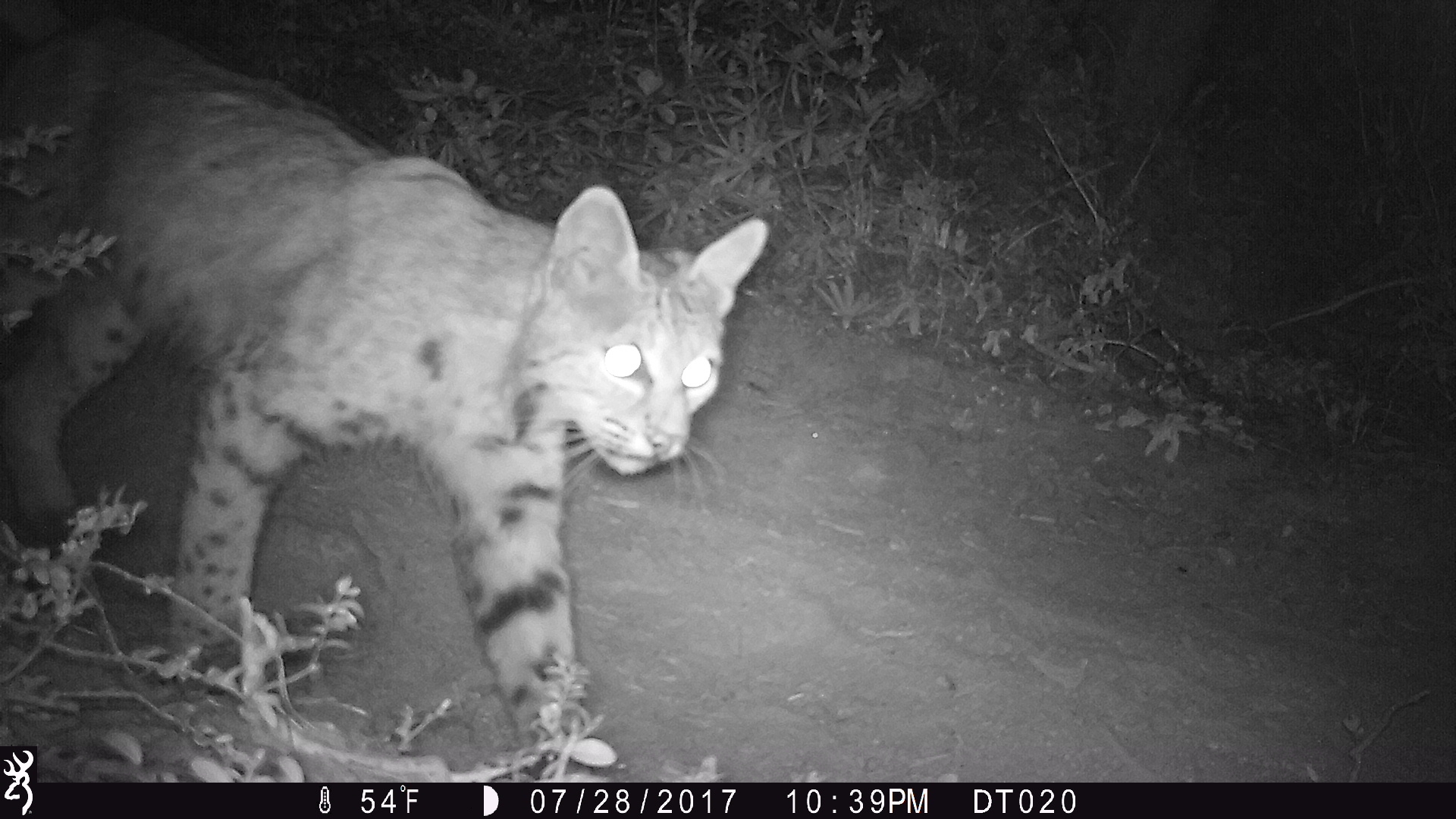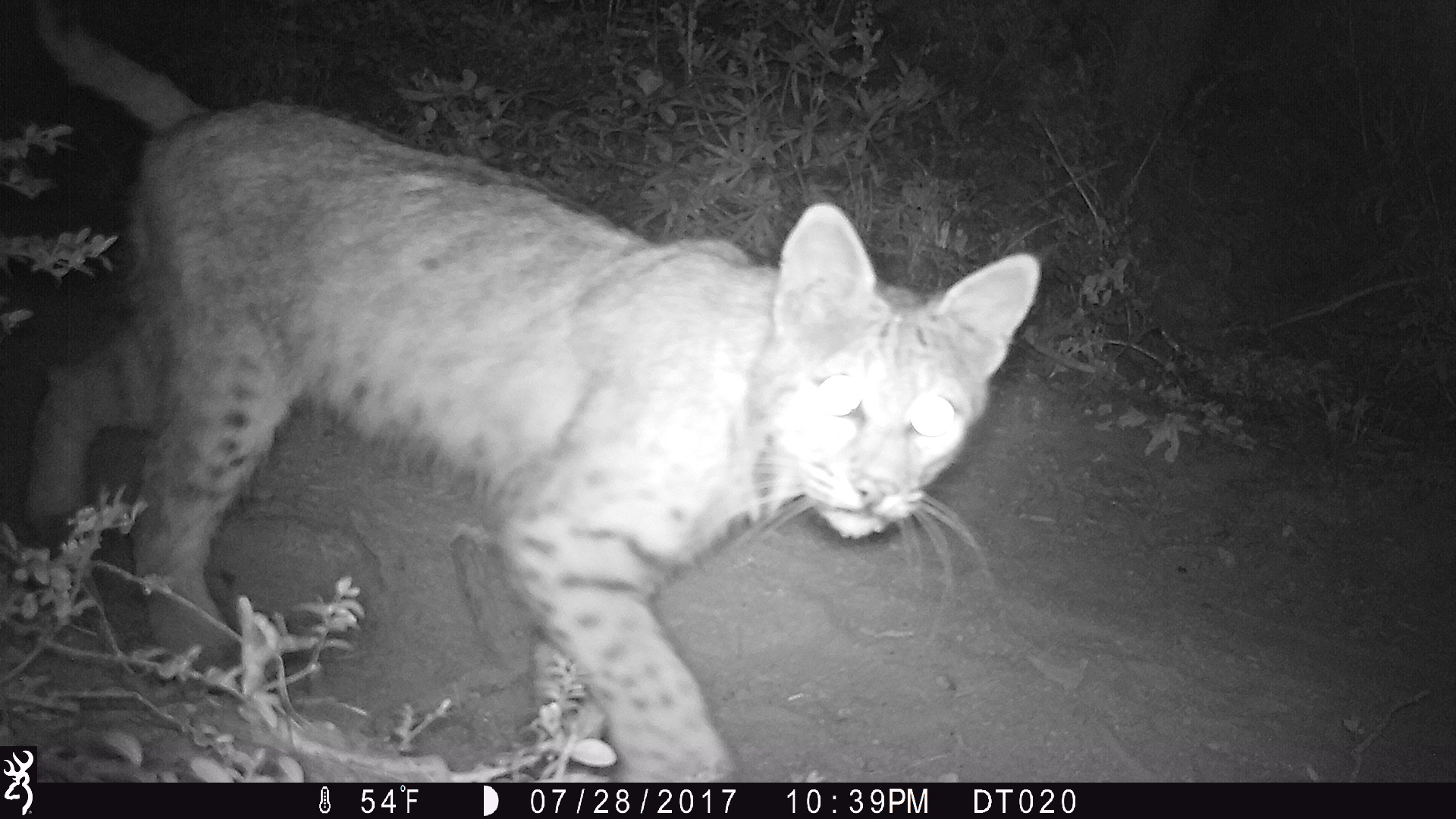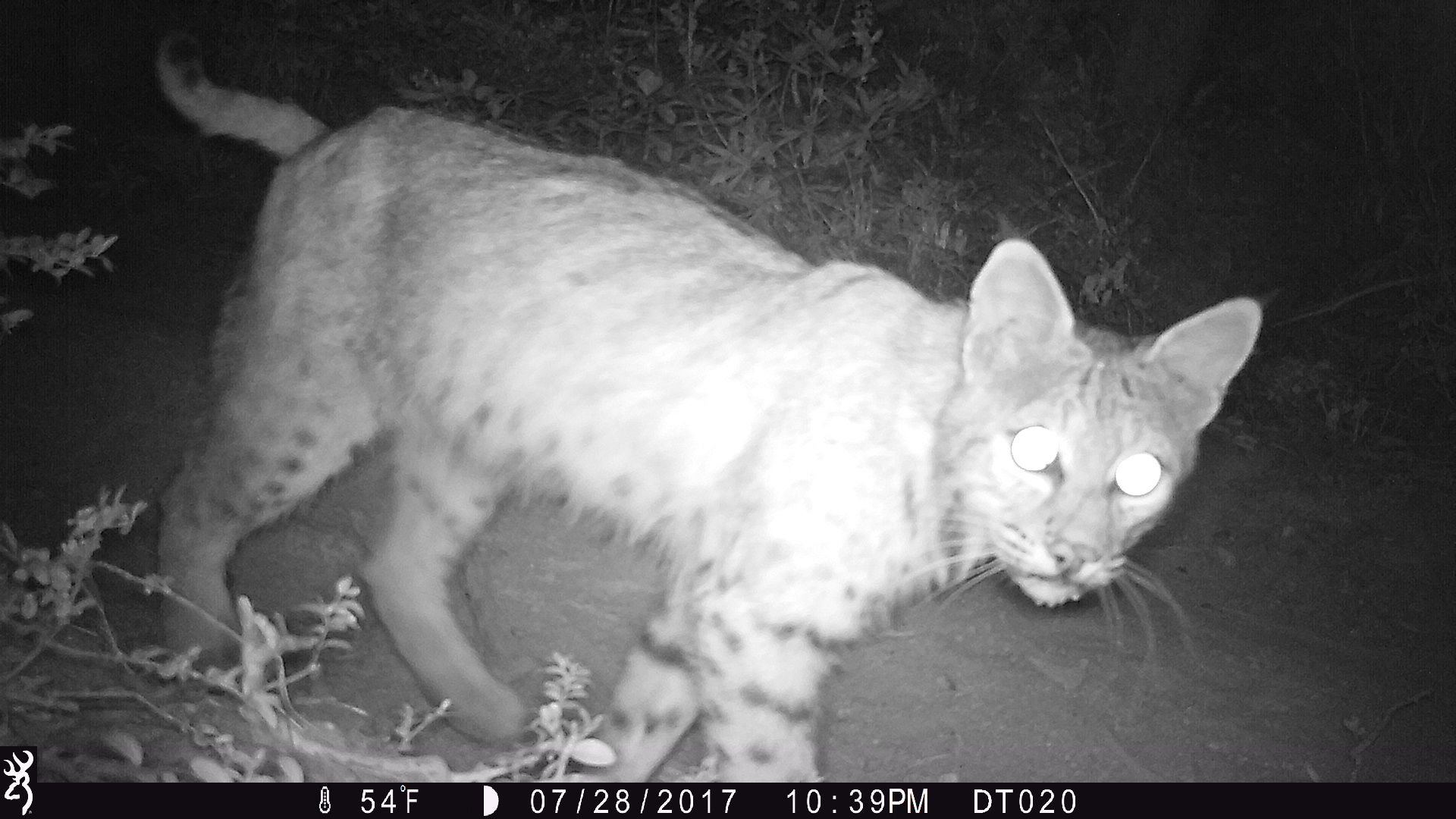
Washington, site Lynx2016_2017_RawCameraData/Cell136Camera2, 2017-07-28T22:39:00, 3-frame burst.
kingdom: Animalia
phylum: Chordata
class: Mammalia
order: Carnivora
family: Felidae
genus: Lynx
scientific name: Lynx rufus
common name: bobcat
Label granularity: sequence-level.